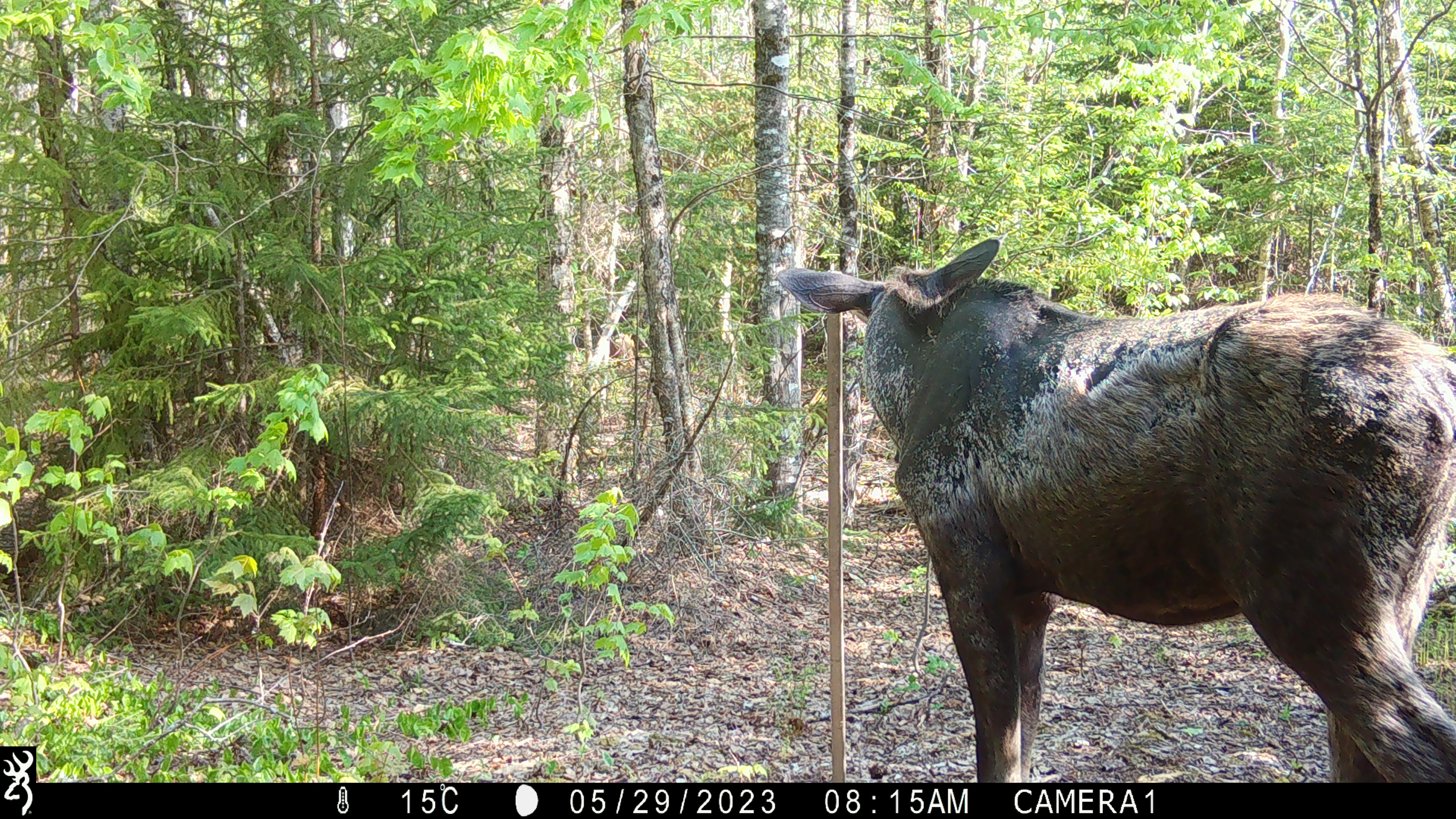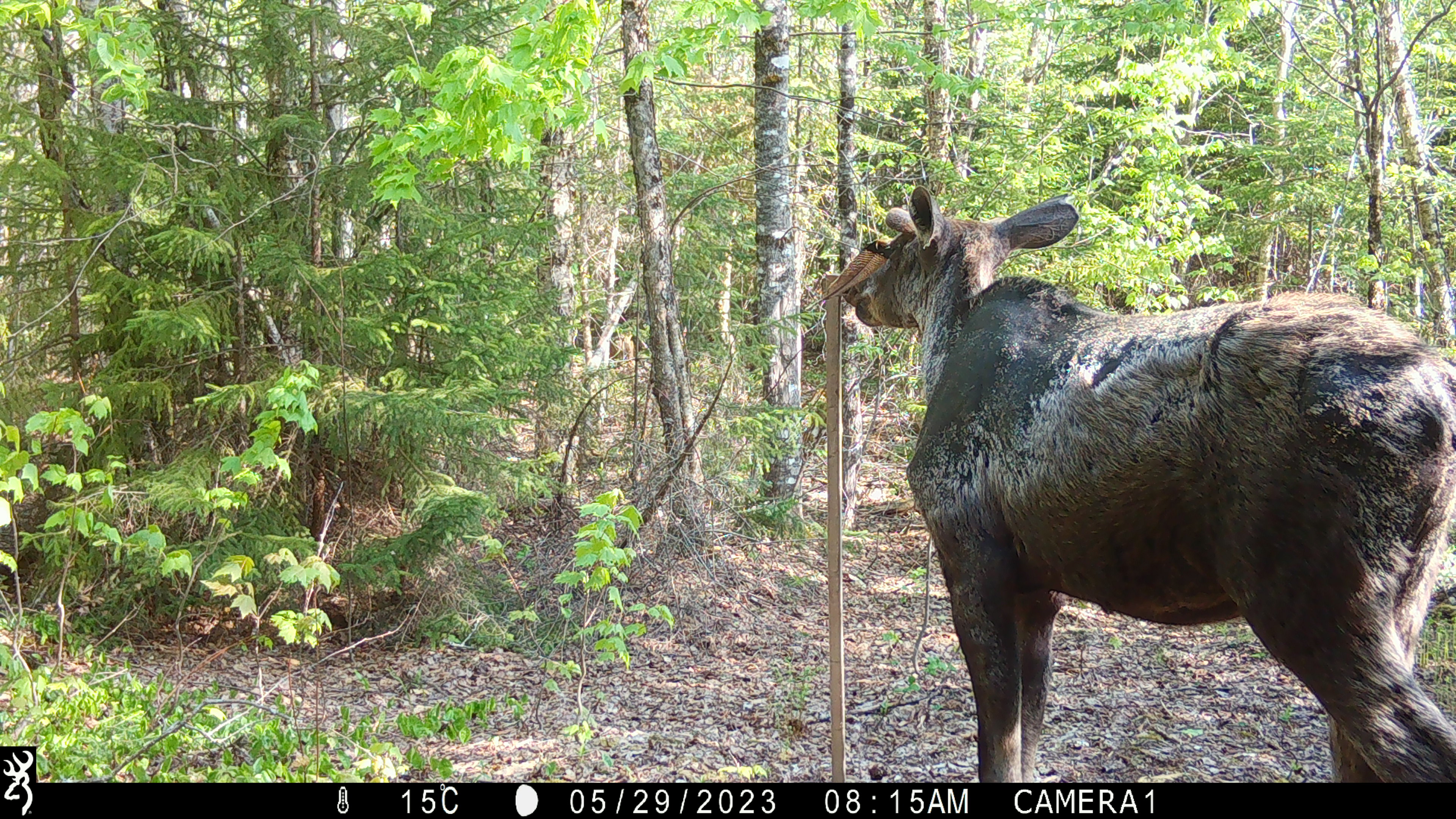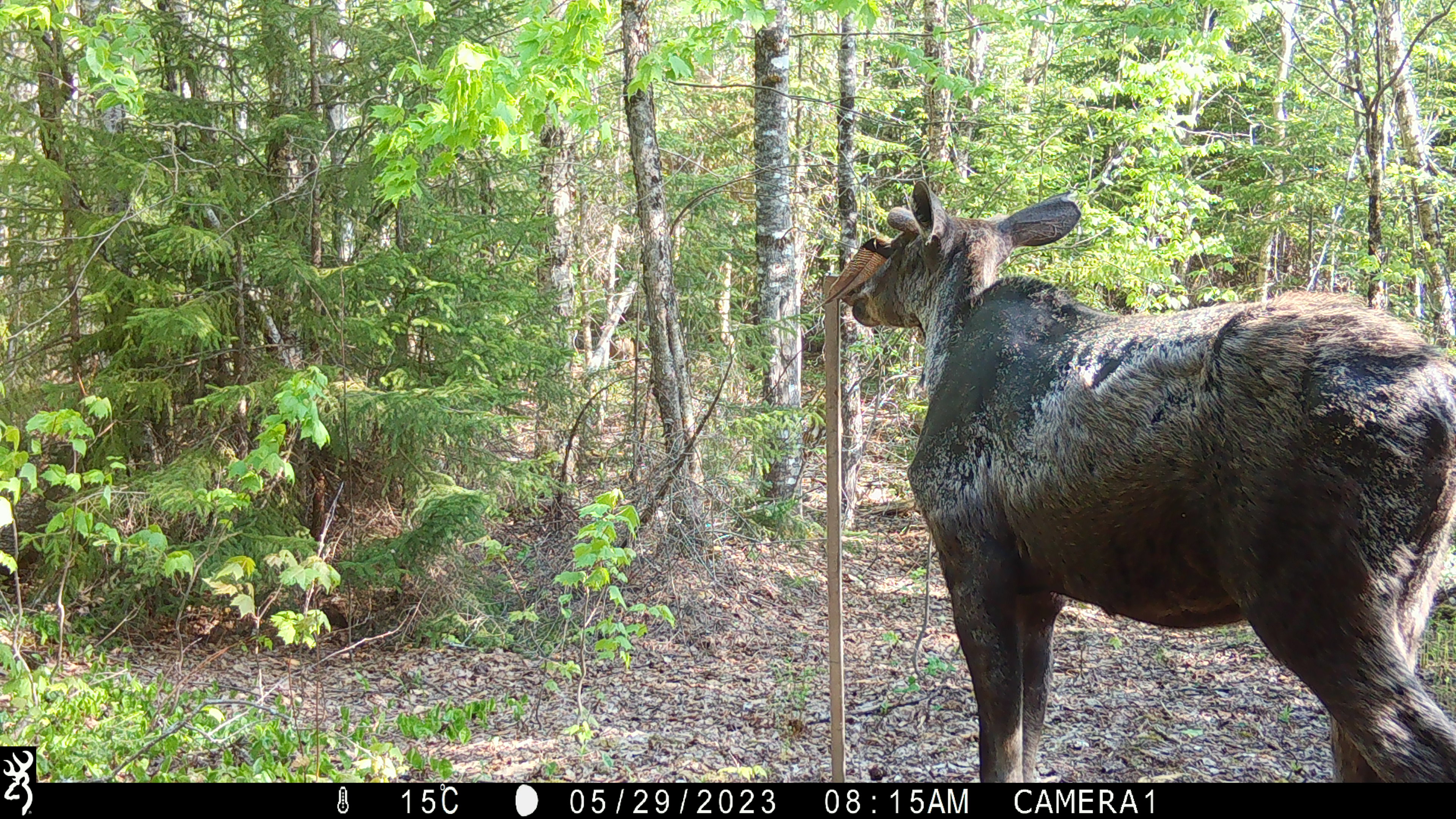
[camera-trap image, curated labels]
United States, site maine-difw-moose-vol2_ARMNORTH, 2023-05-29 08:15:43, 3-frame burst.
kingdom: Animalia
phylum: Chordata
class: Mammalia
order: Artiodactyla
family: Cervidae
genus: Alces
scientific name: Alces alces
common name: moose